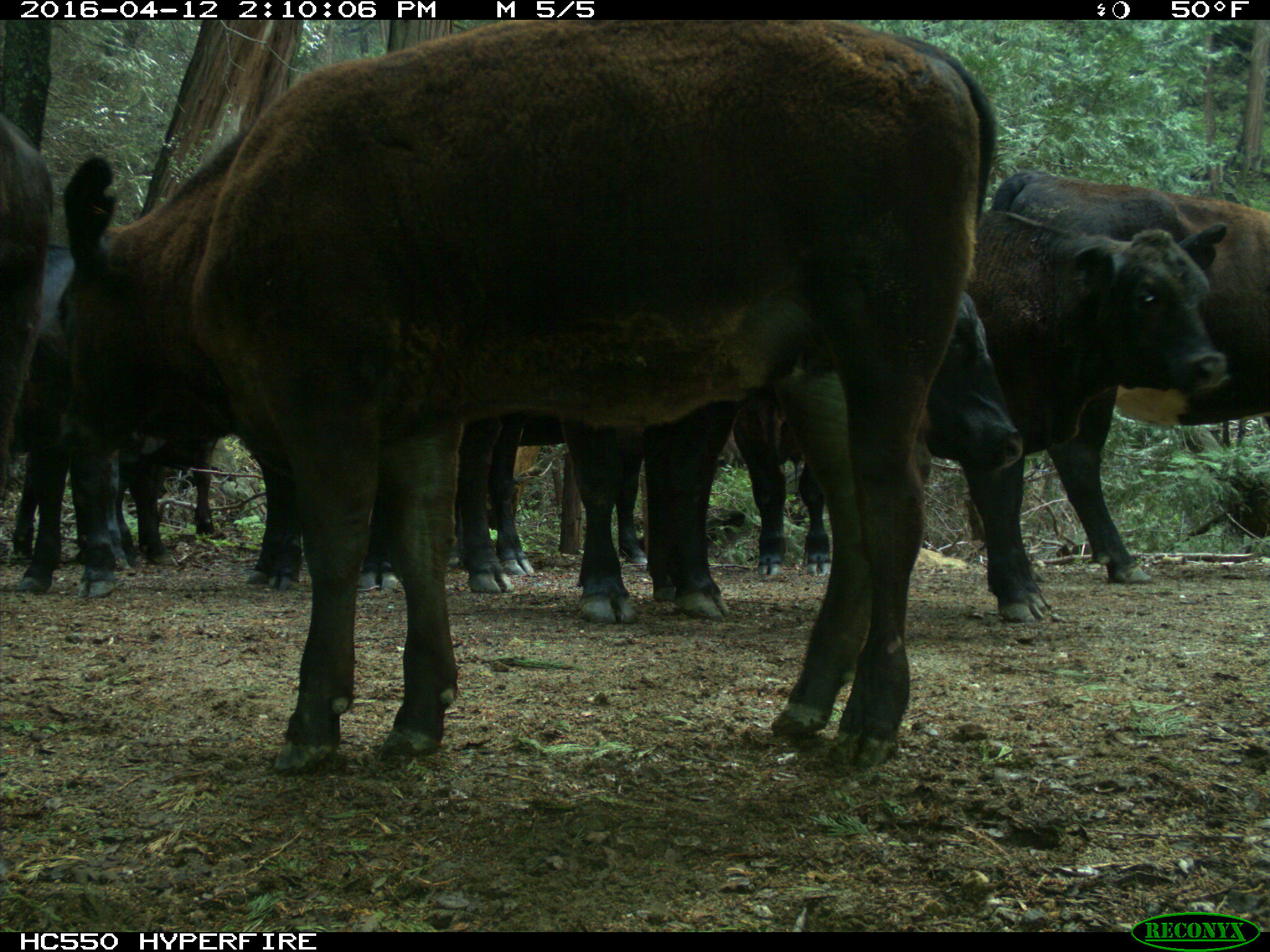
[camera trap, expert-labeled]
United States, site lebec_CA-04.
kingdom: Animalia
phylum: Chordata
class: Mammalia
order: Artiodactyla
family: Bovidae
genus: Bos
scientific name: Bos taurus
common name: domestic cow